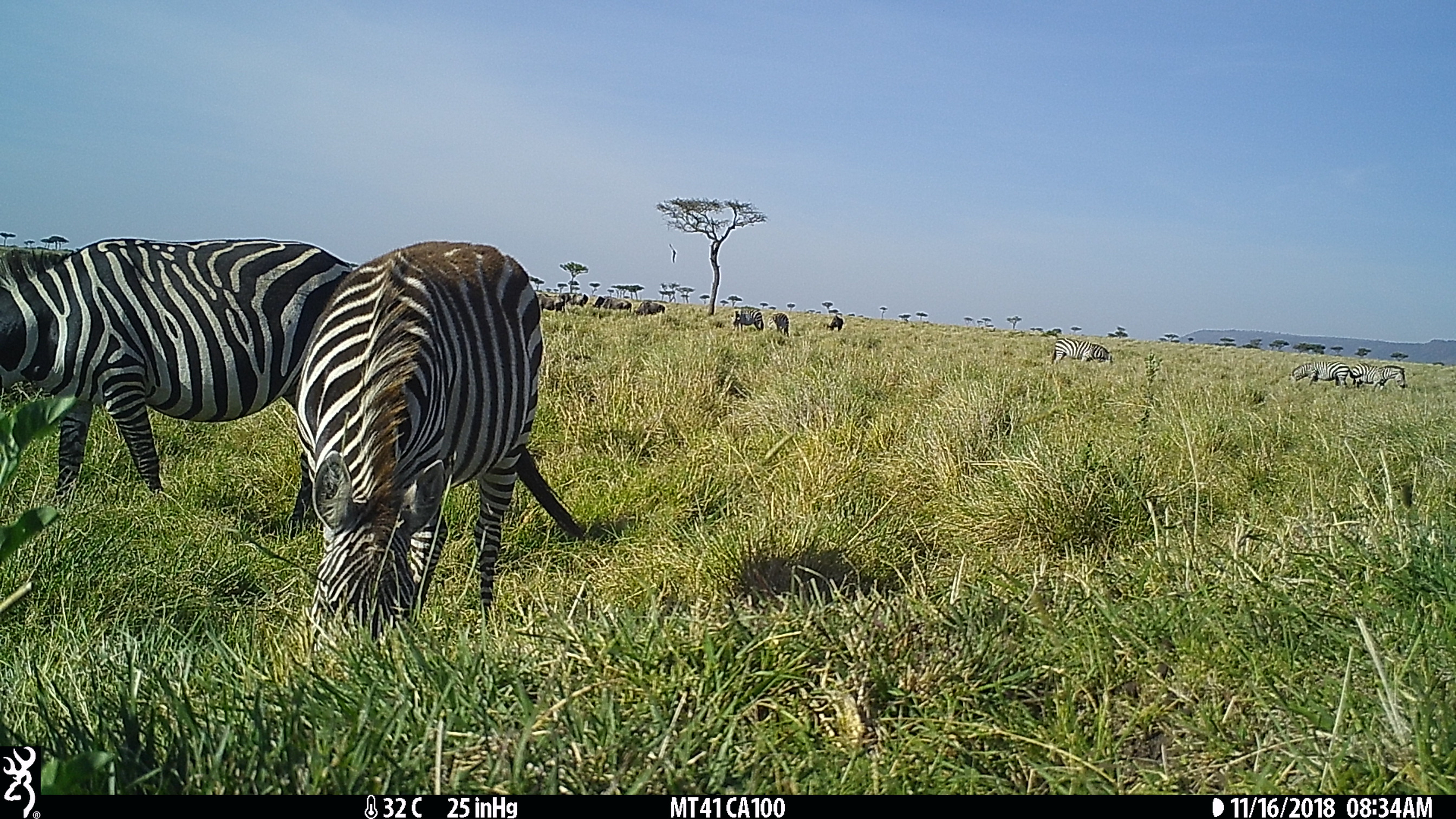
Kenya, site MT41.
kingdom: Animalia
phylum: Chordata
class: Mammalia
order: Artiodactyla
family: Bovidae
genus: Connochaetes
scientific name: Connochaetes taurinus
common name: blue wildebeest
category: wildebeest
Wildebeest (blue wildebeest) (Connochaetes taurinus).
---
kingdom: Animalia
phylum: Chordata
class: Mammalia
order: Perissodactyla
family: Equidae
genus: Equus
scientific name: Equus quagga burchellii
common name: burchell's zebra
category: zebra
Zebra (burchell's zebra) (Equus quagga burchellii).